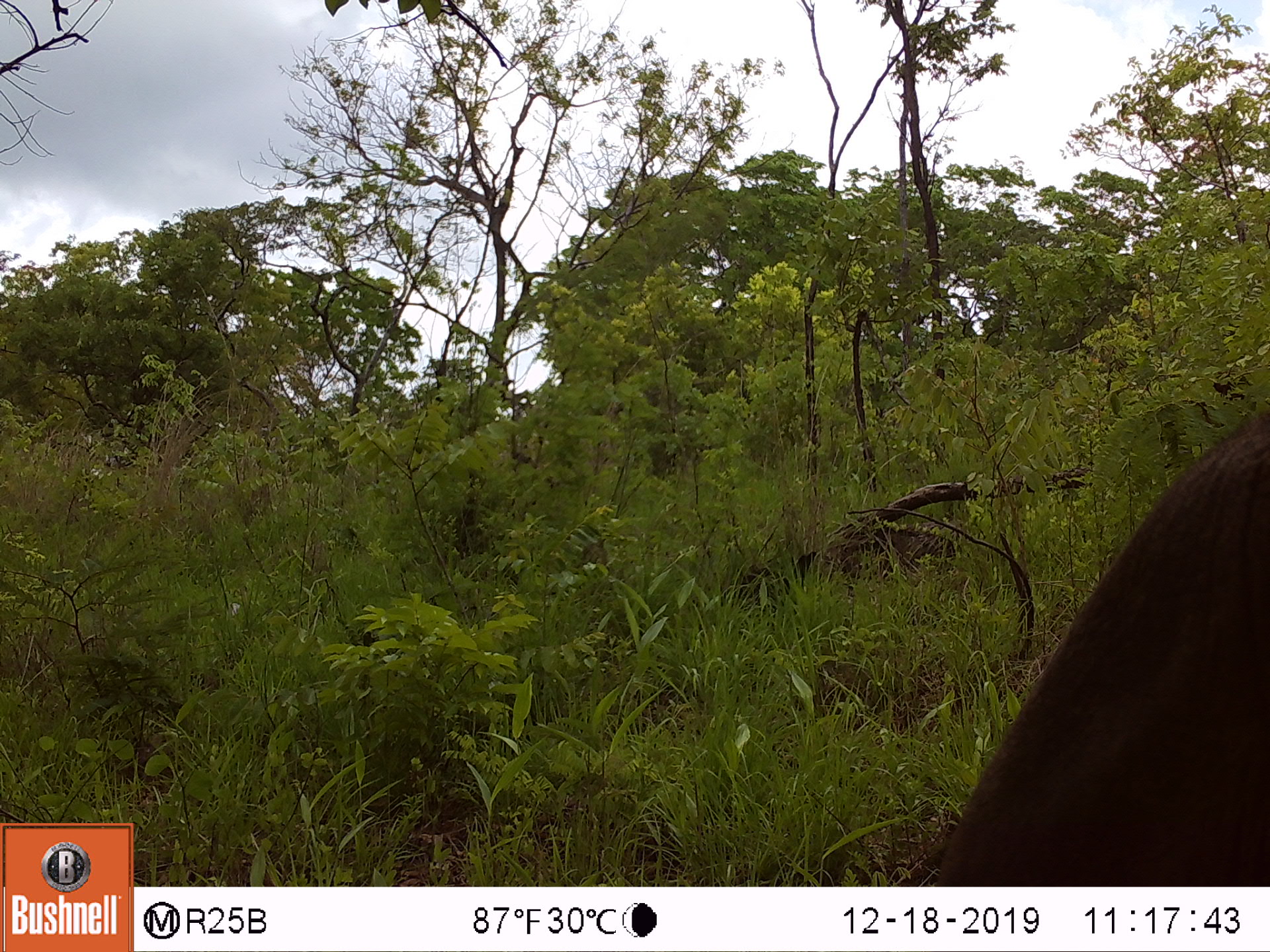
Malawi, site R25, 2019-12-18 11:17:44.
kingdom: Animalia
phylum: Chordata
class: Mammalia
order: Proboscidea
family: Elephantidae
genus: Loxodonta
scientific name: Loxodonta africana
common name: african savanna elephant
African savanna elephant (Loxodonta africana), count 1.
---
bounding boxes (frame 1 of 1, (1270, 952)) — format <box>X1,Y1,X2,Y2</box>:
african savanna elephant: <box>935,407,1262,880</box>